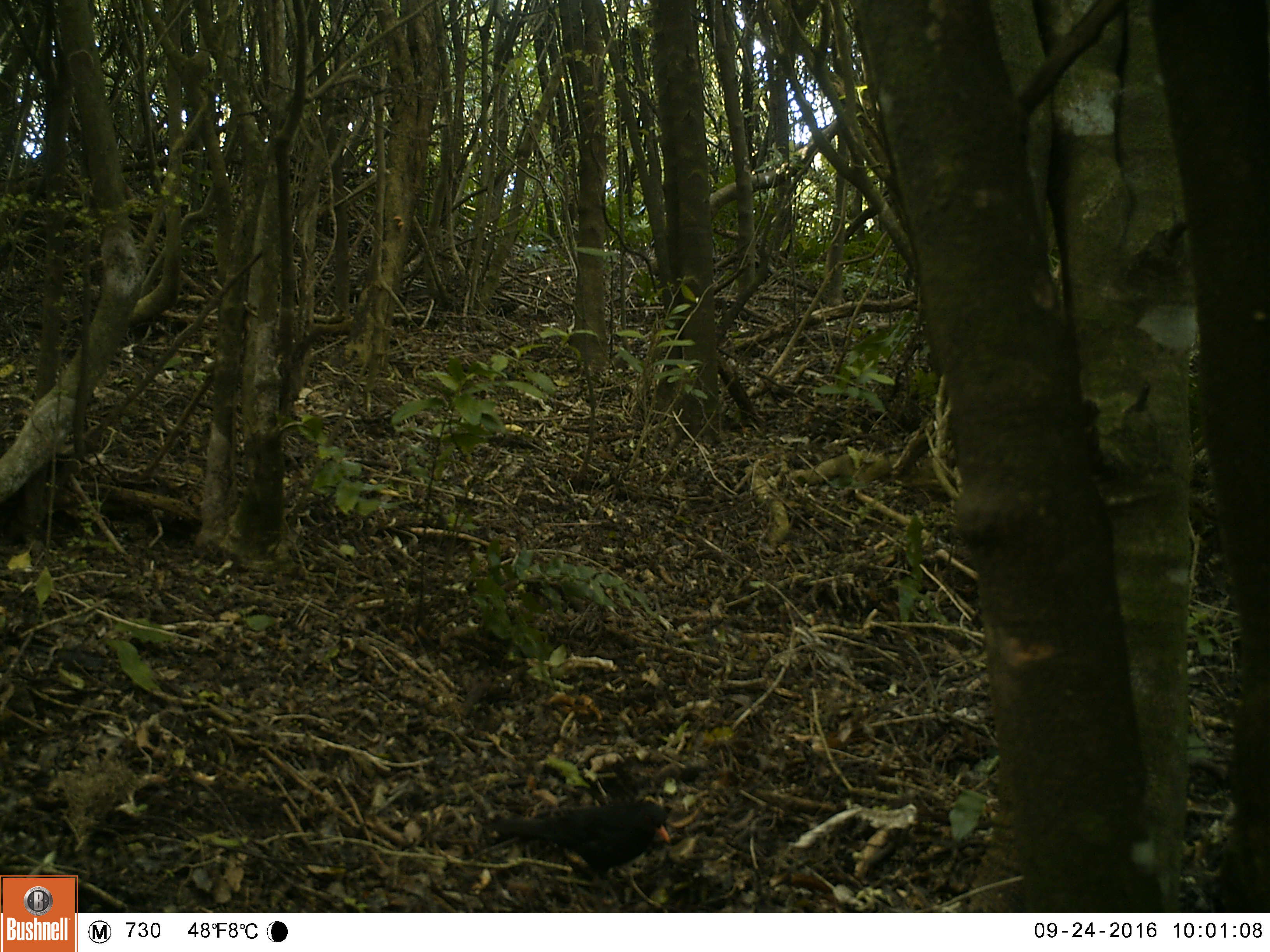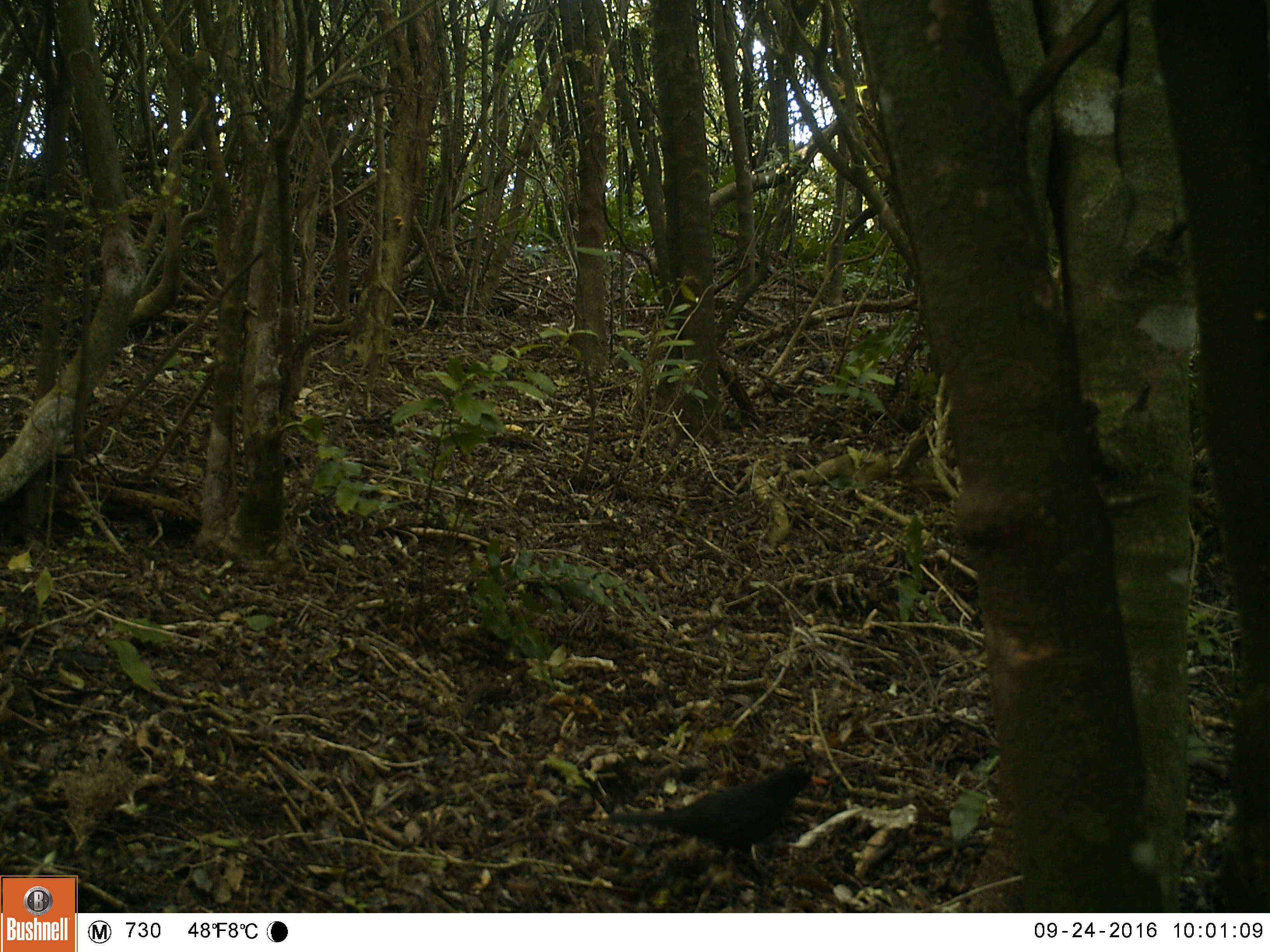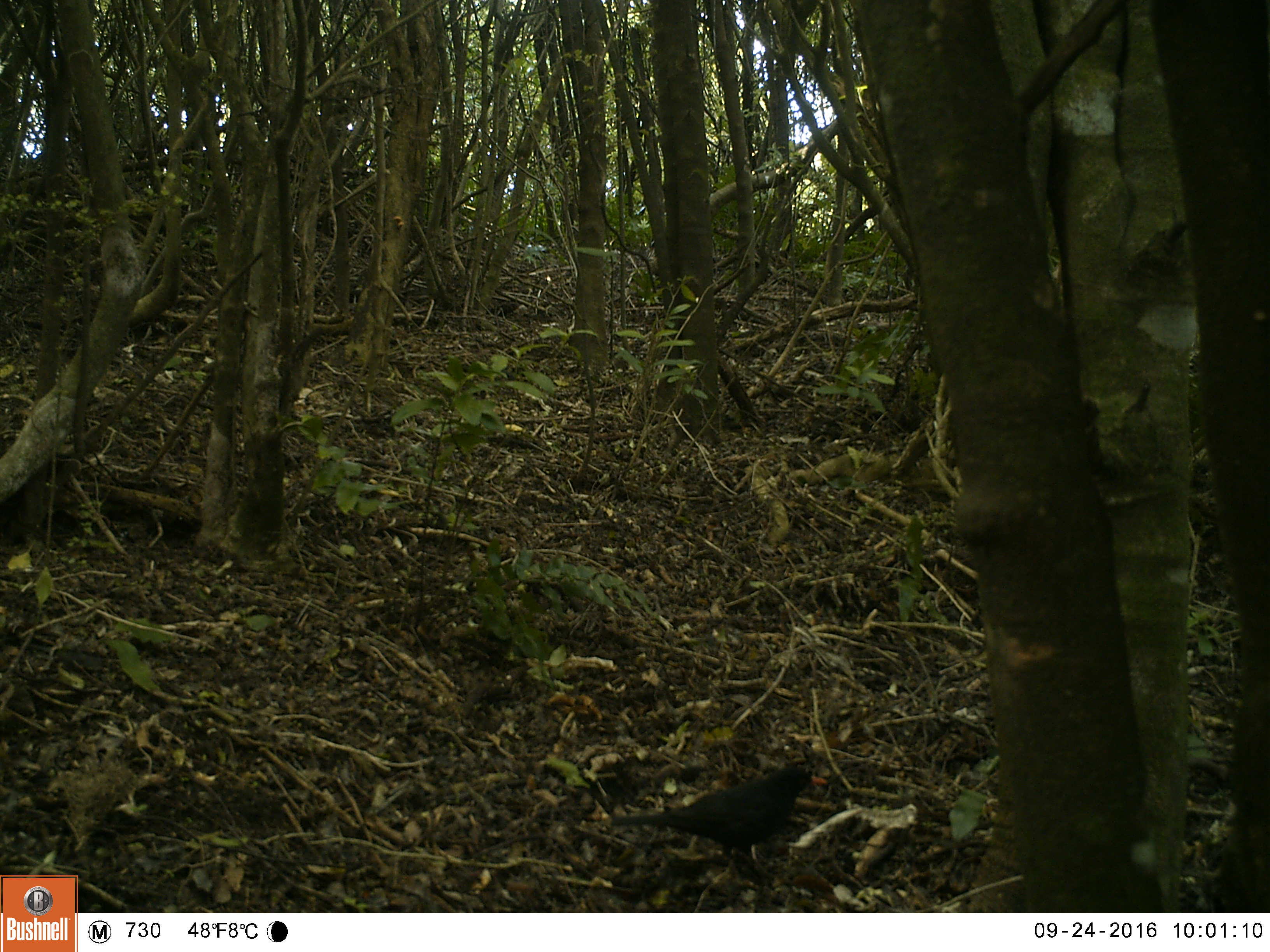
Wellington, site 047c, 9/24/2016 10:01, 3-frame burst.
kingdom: Animalia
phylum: Chordata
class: Aves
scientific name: Aves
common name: bird